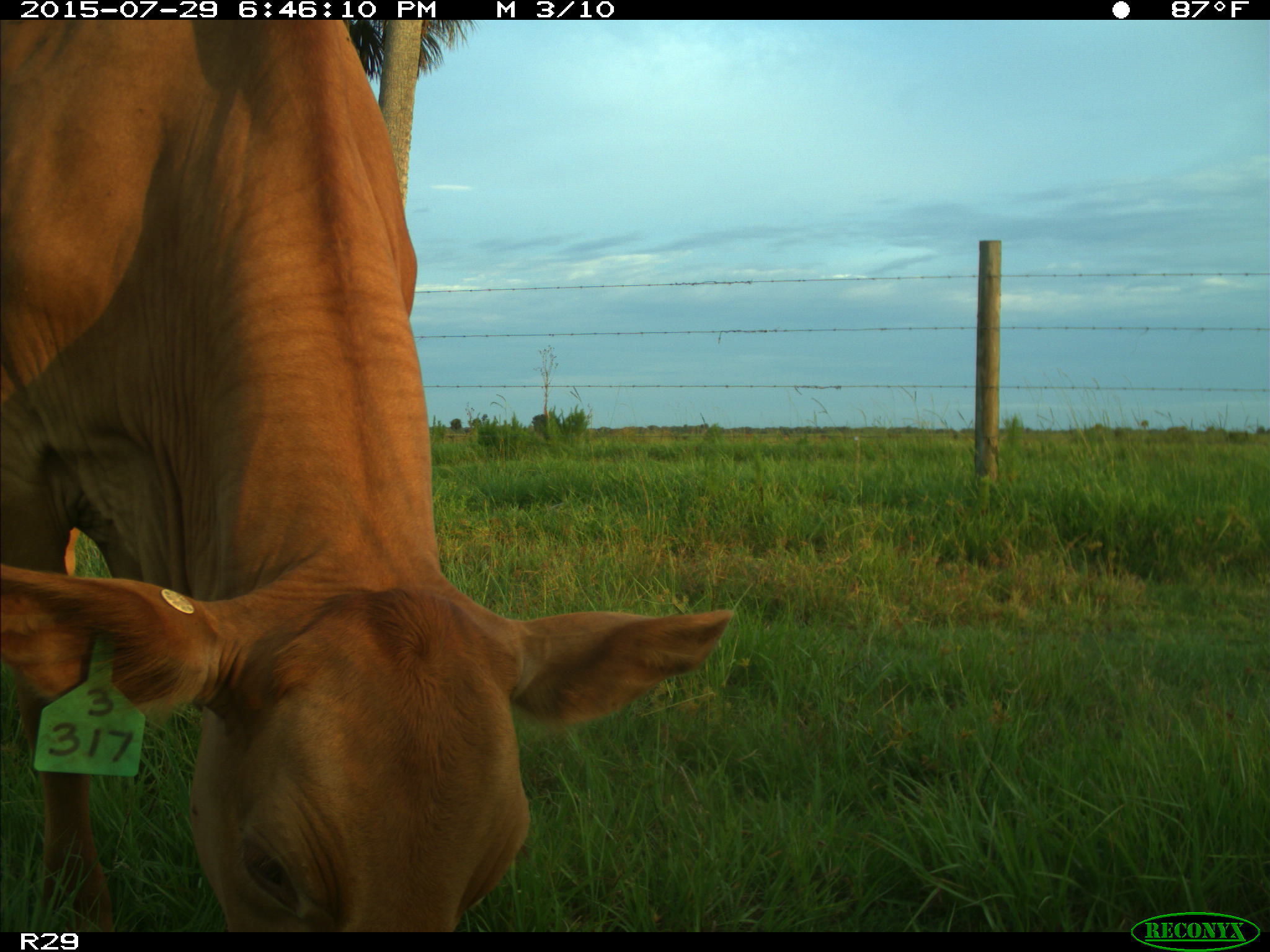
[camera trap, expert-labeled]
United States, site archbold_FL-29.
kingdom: Animalia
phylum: Chordata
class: Mammalia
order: Artiodactyla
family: Bovidae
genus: Bos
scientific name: Bos taurus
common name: domestic cow